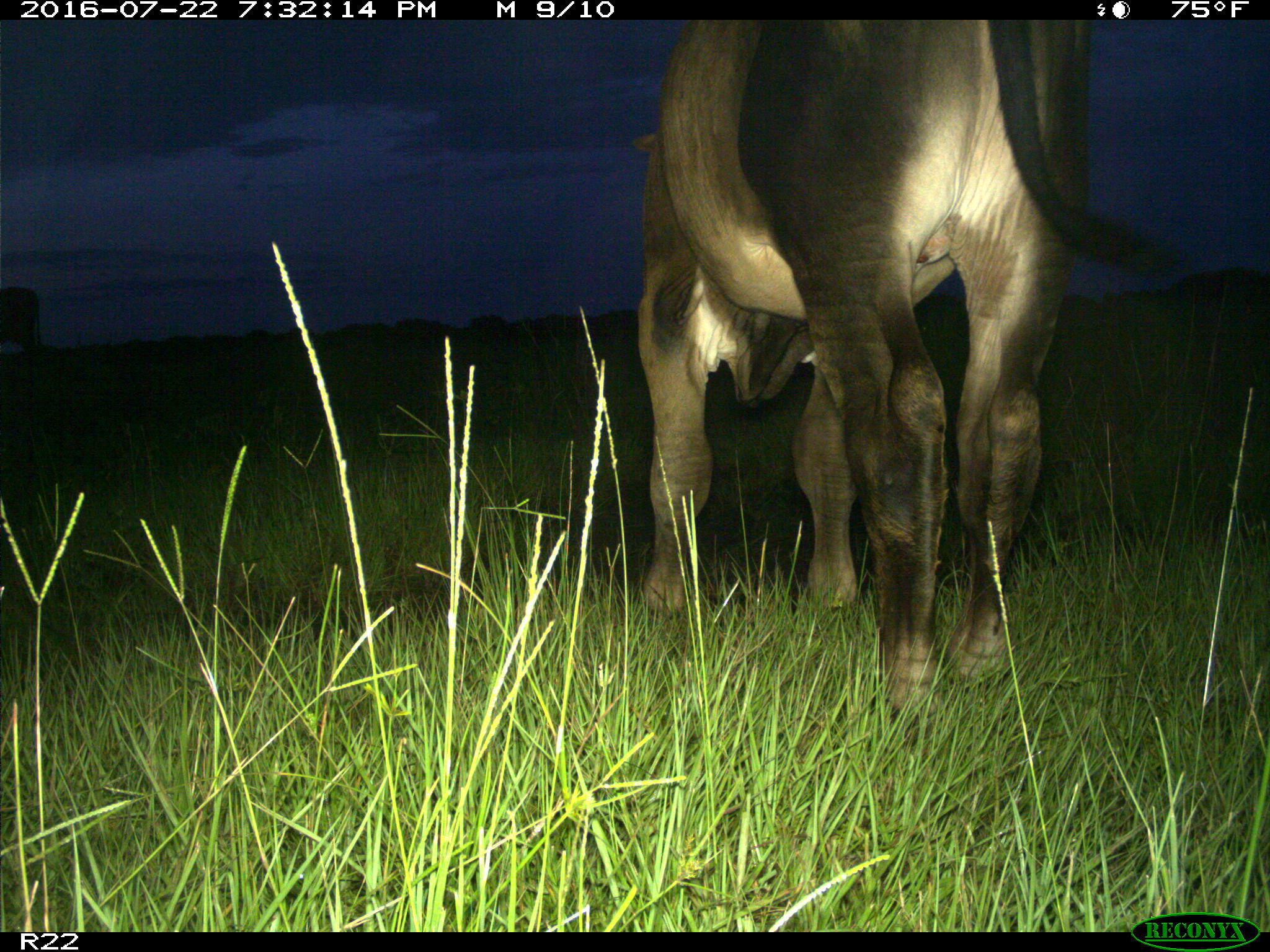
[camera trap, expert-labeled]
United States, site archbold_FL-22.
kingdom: Animalia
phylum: Chordata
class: Mammalia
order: Artiodactyla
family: Bovidae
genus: Bos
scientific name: Bos taurus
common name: domestic cow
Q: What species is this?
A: Bos taurus (domestic cow).